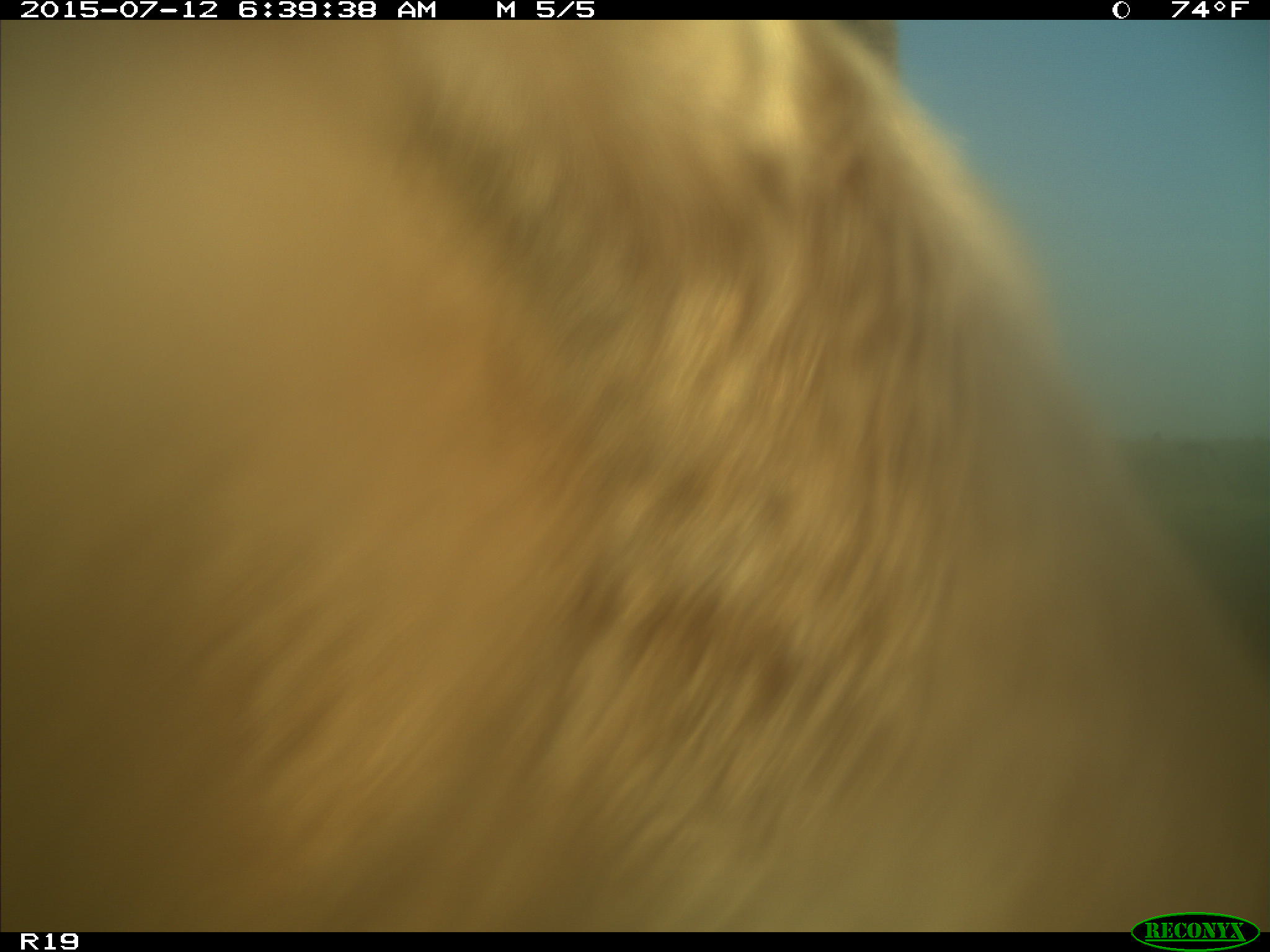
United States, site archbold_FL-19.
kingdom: Animalia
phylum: Chordata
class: Mammalia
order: Artiodactyla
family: Bovidae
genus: Bos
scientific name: Bos taurus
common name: domestic cow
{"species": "Bos taurus (domestic cow)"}